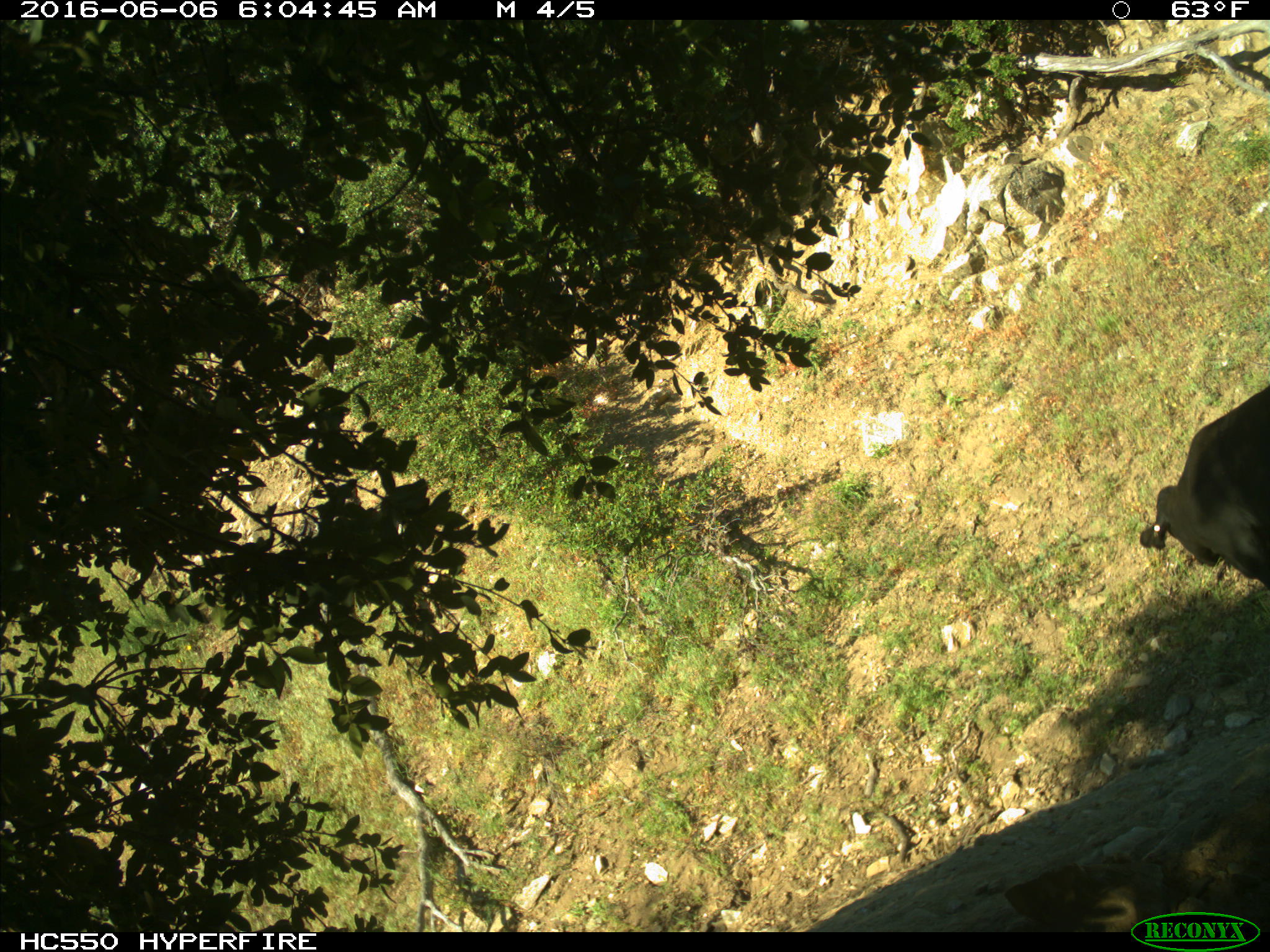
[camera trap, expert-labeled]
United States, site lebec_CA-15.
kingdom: Animalia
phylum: Chordata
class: Mammalia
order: Artiodactyla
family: Bovidae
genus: Bos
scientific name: Bos taurus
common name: domestic cow